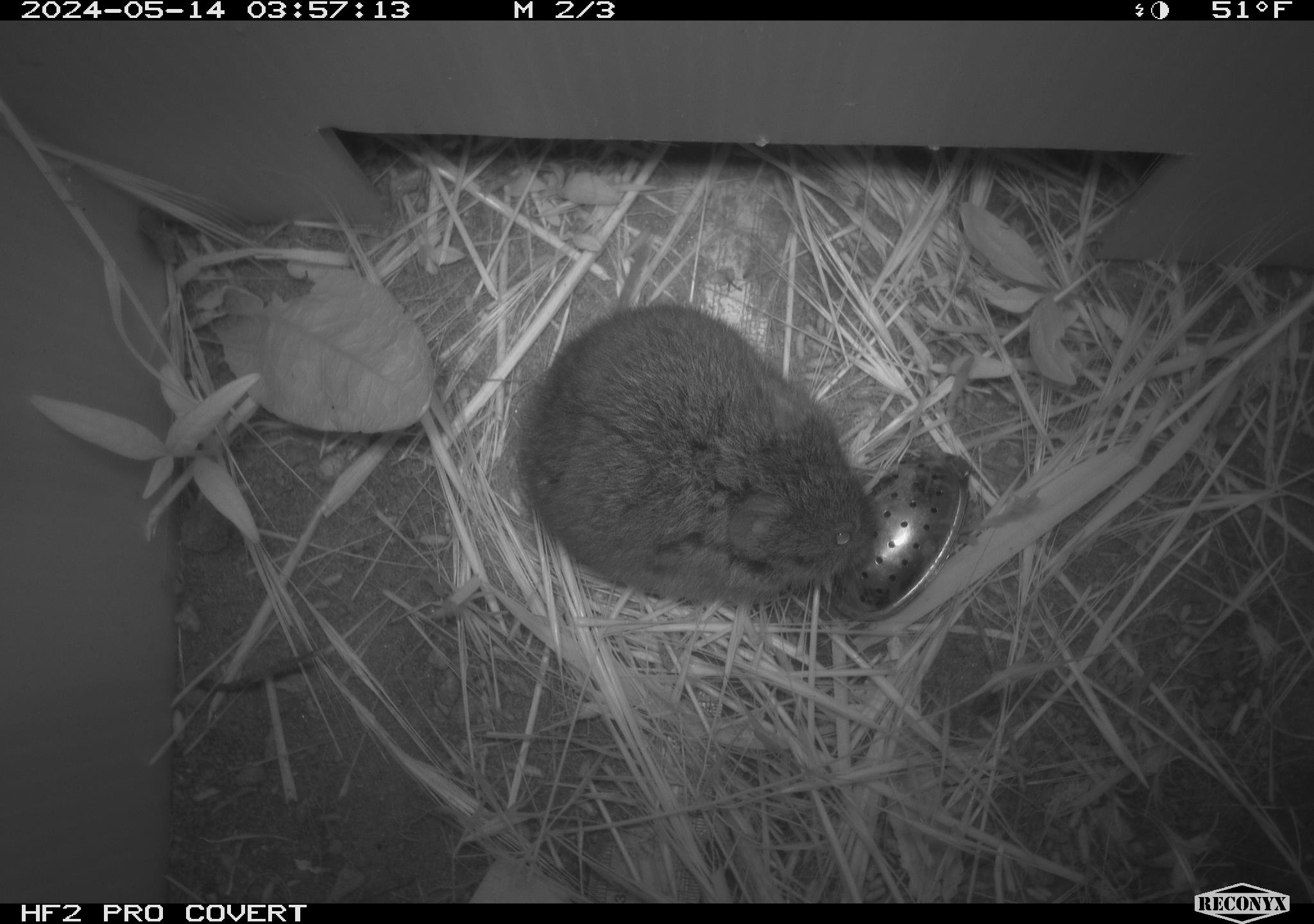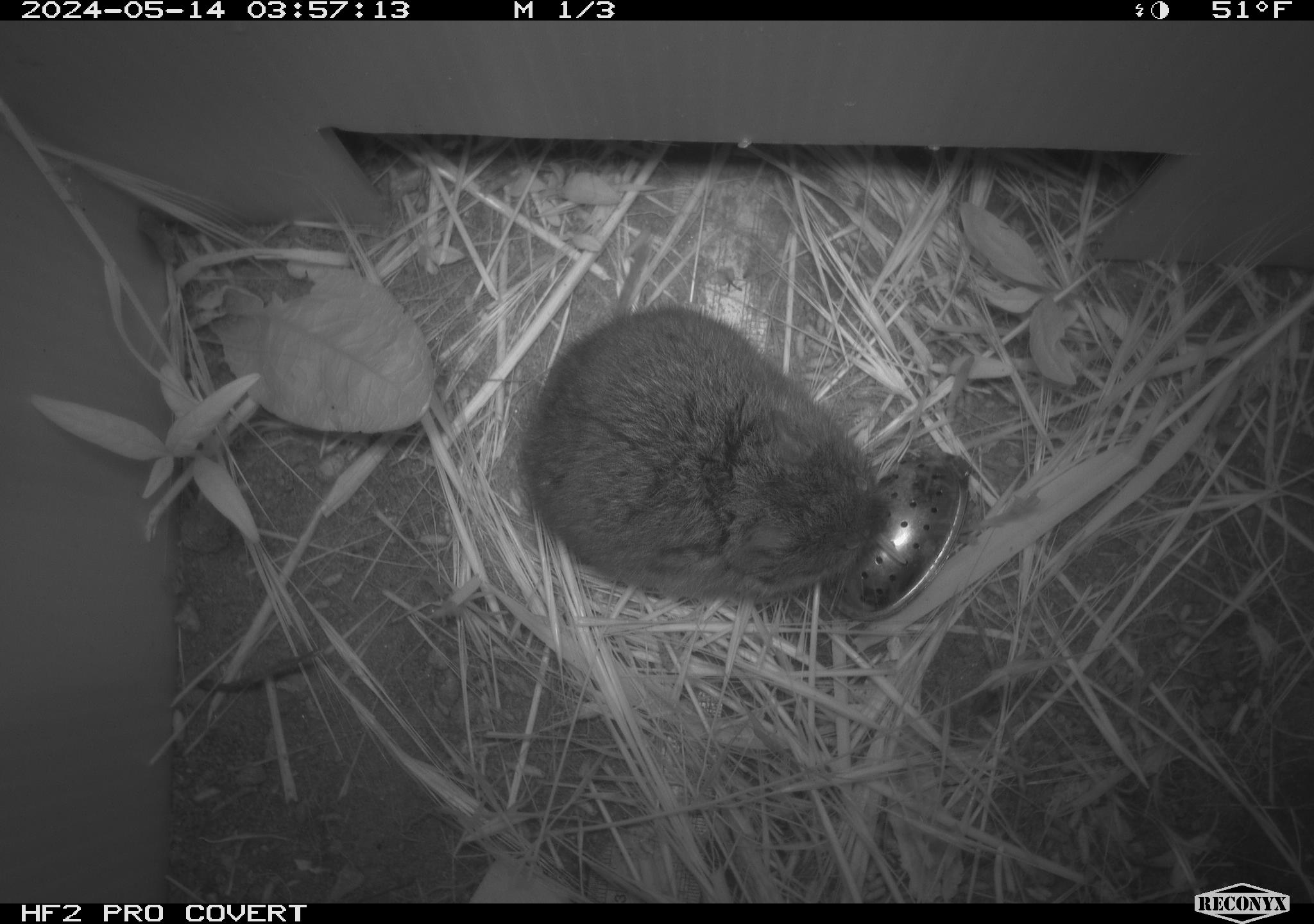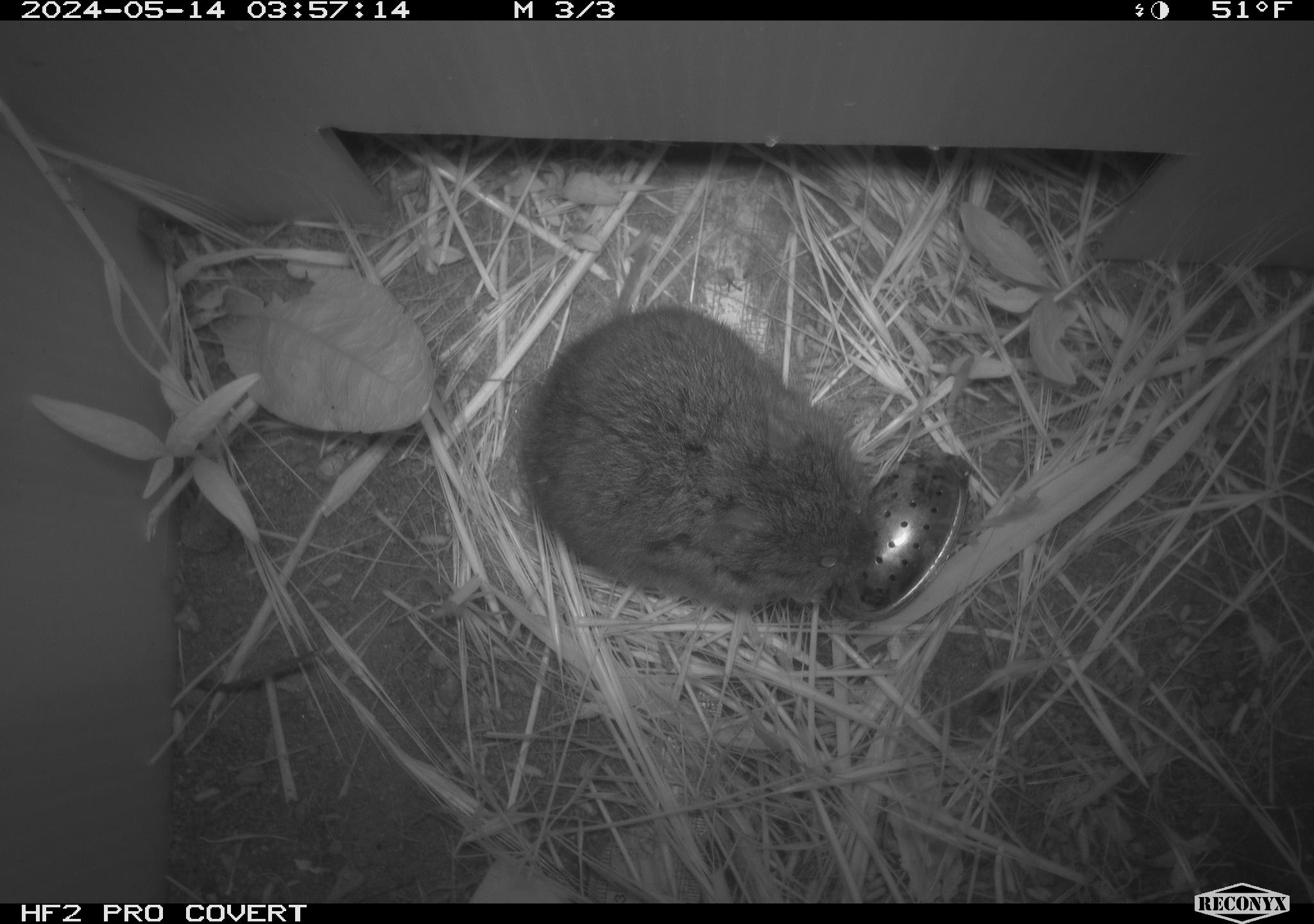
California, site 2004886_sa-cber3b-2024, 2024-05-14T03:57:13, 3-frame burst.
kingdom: Animalia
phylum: Chordata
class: Mammalia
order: Rodentia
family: Cricetidae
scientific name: Arvicolinae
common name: voles, lemmings, and muskrats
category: arvicolinae subfamily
Arvicolinae subfamily (voles, lemmings, and muskrats) (Arvicolinae).